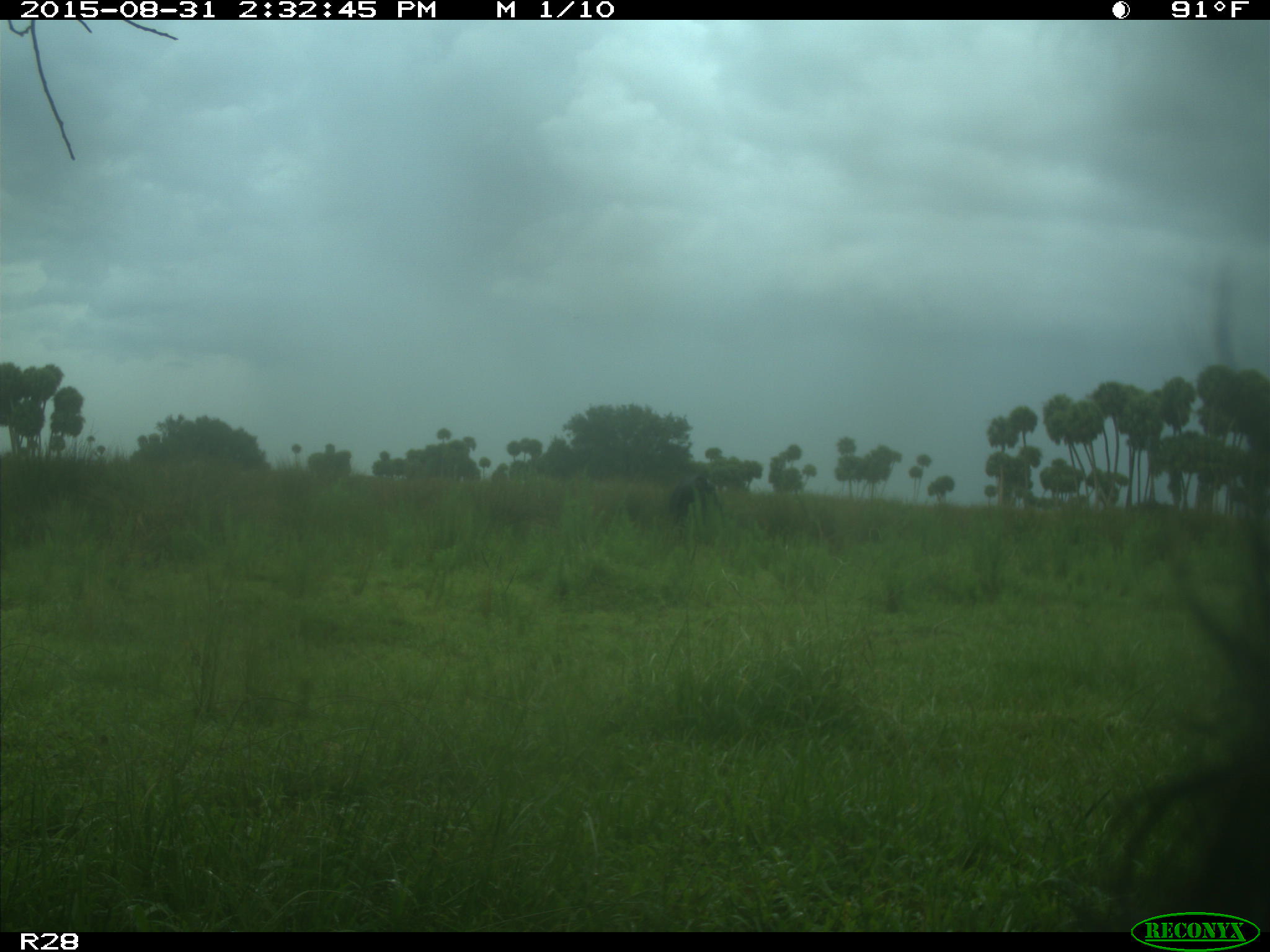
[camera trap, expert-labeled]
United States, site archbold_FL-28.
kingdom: Animalia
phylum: Chordata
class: Mammalia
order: Artiodactyla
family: Bovidae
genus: Bos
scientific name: Bos taurus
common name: domestic cow